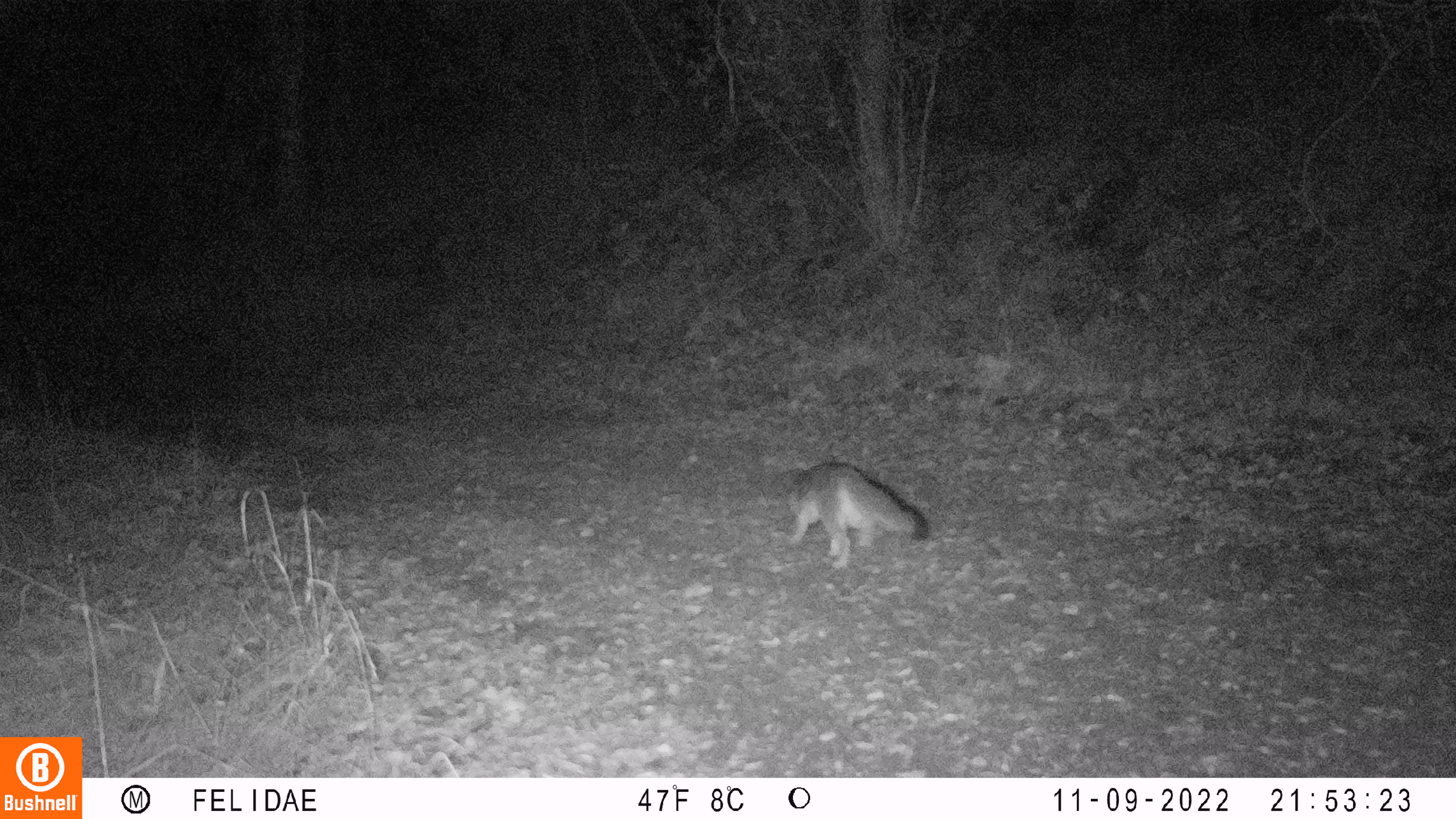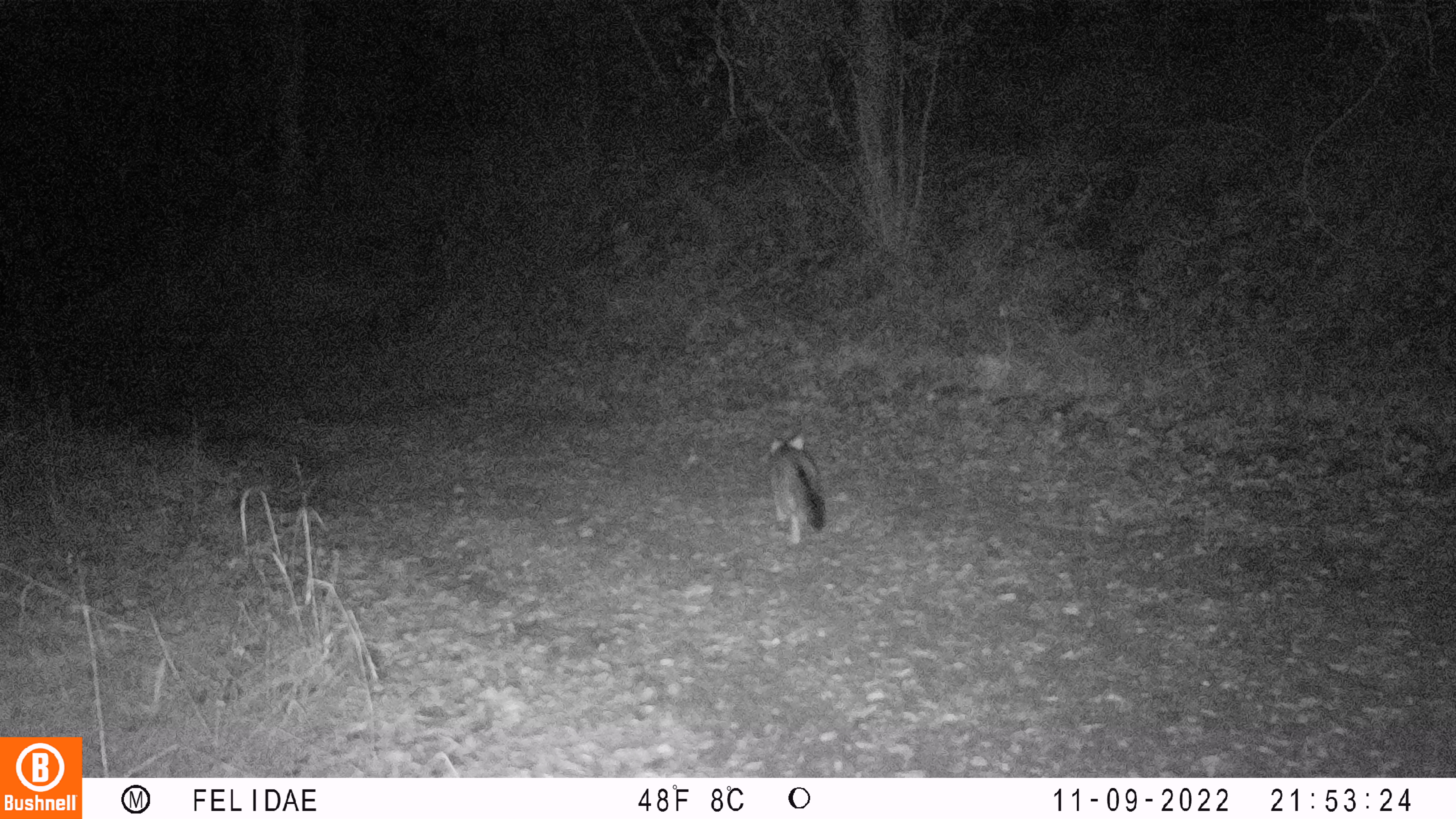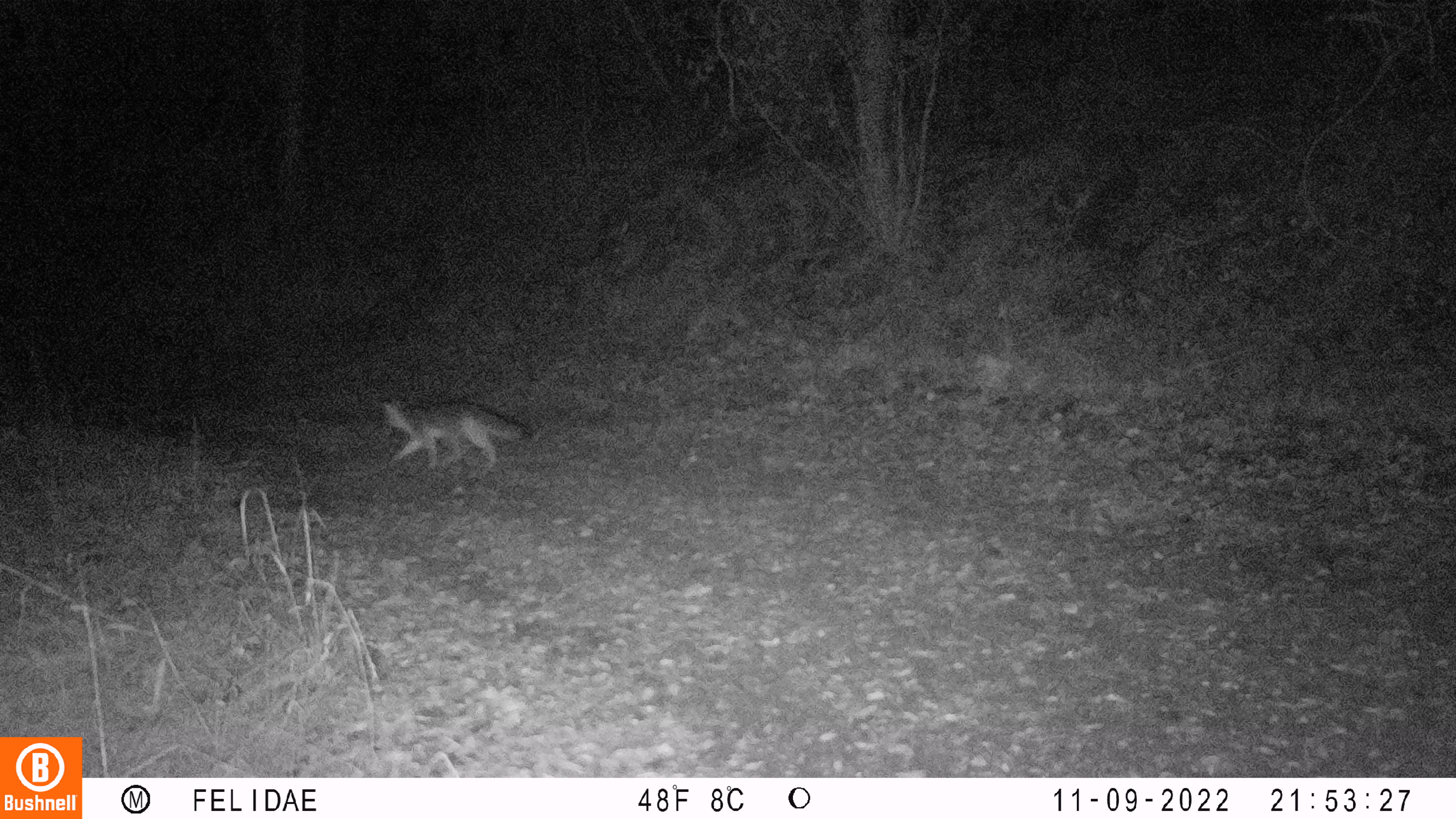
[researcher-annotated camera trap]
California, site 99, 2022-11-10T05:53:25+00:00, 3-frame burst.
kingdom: Animalia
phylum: Chordata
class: Mammalia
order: Carnivora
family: Canidae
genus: Urocyon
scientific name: Urocyon cinereoargenteus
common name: gray fox